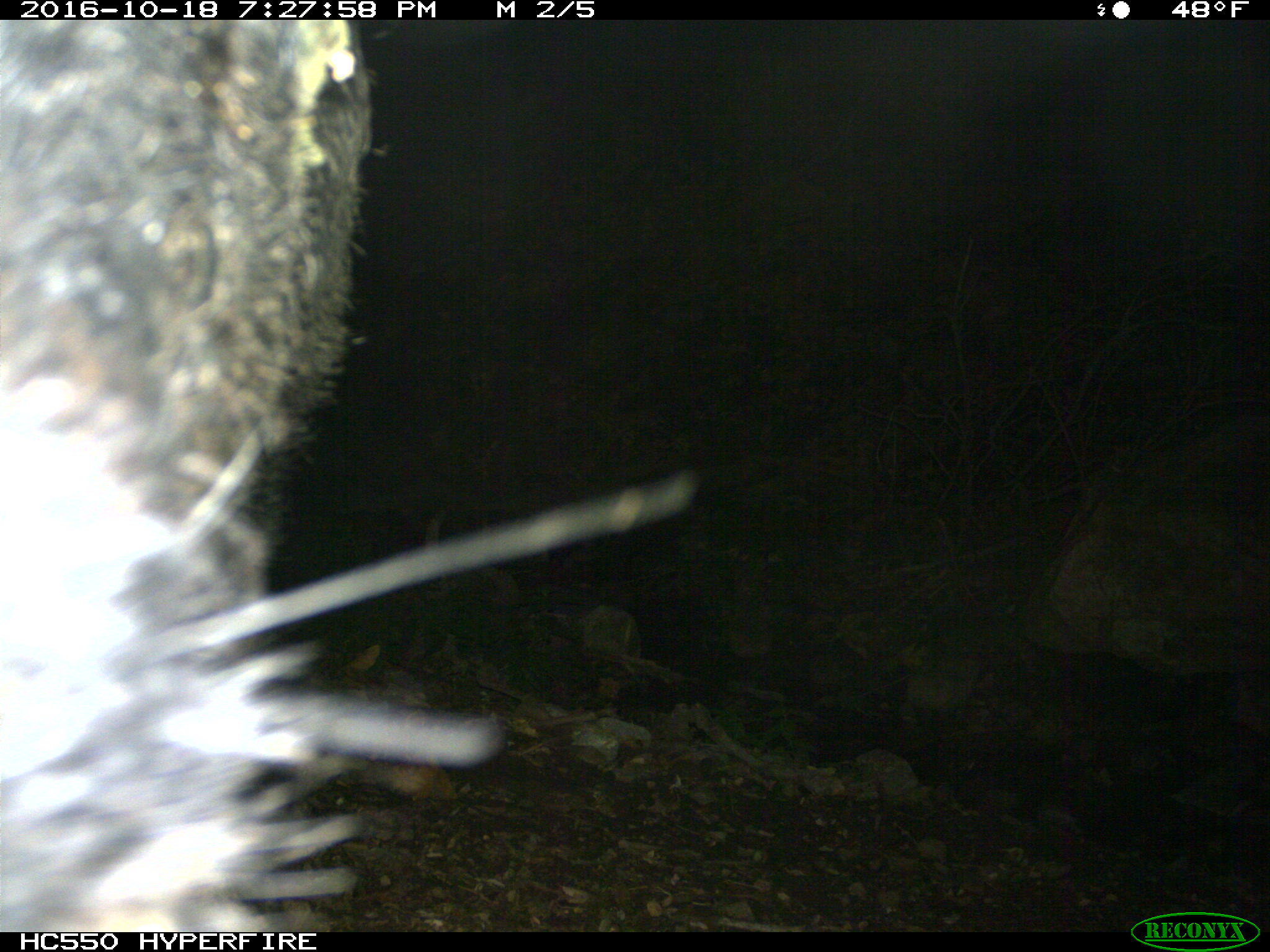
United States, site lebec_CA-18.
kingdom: Animalia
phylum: Chordata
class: Mammalia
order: Artiodactyla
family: Suidae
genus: Sus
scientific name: Sus scrofa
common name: wild boar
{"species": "Sus scrofa (wild boar)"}